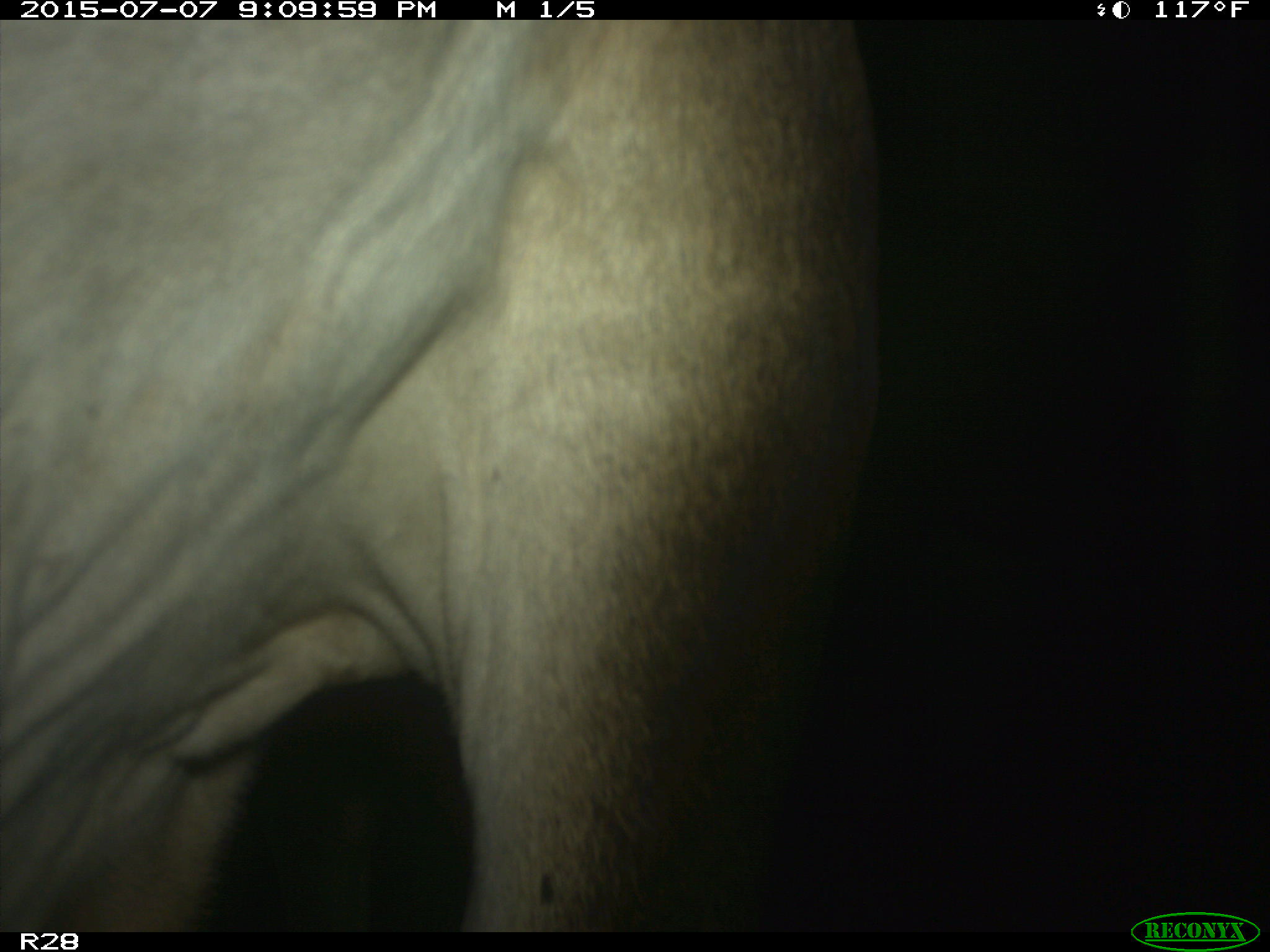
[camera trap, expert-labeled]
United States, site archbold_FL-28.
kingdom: Animalia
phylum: Chordata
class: Mammalia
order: Artiodactyla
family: Bovidae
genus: Bos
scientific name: Bos taurus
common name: domestic cow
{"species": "Bos taurus (domestic cow)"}